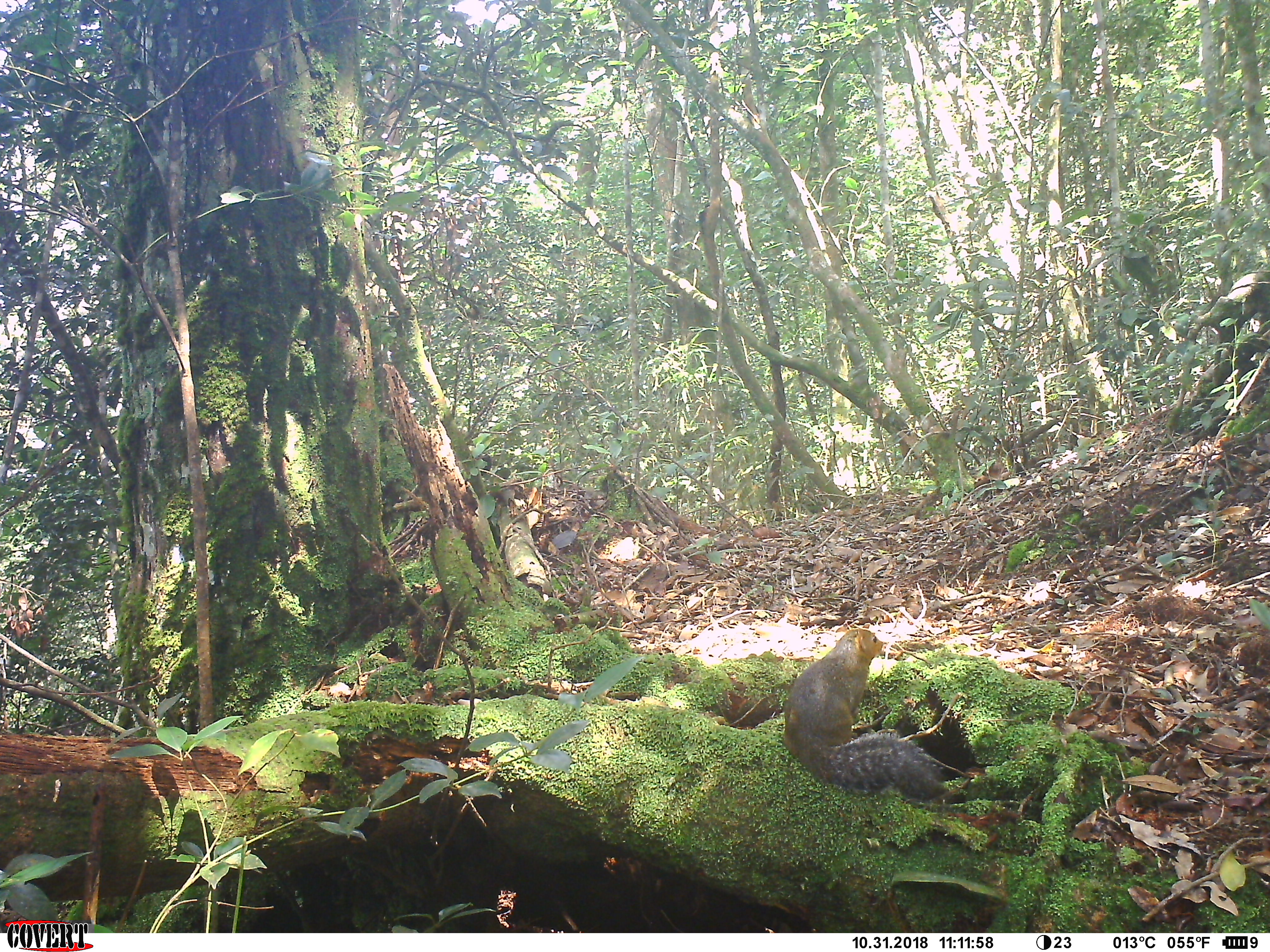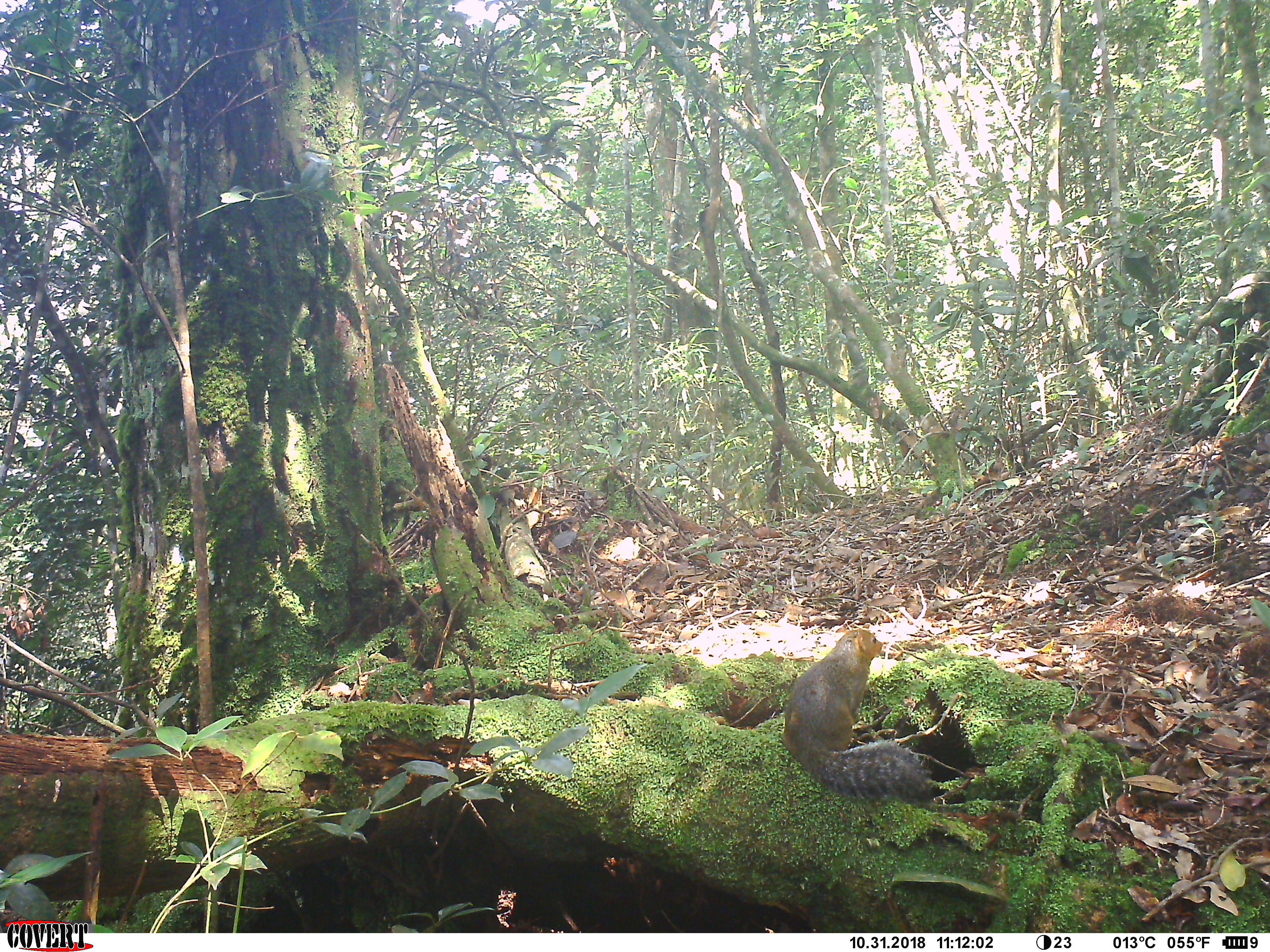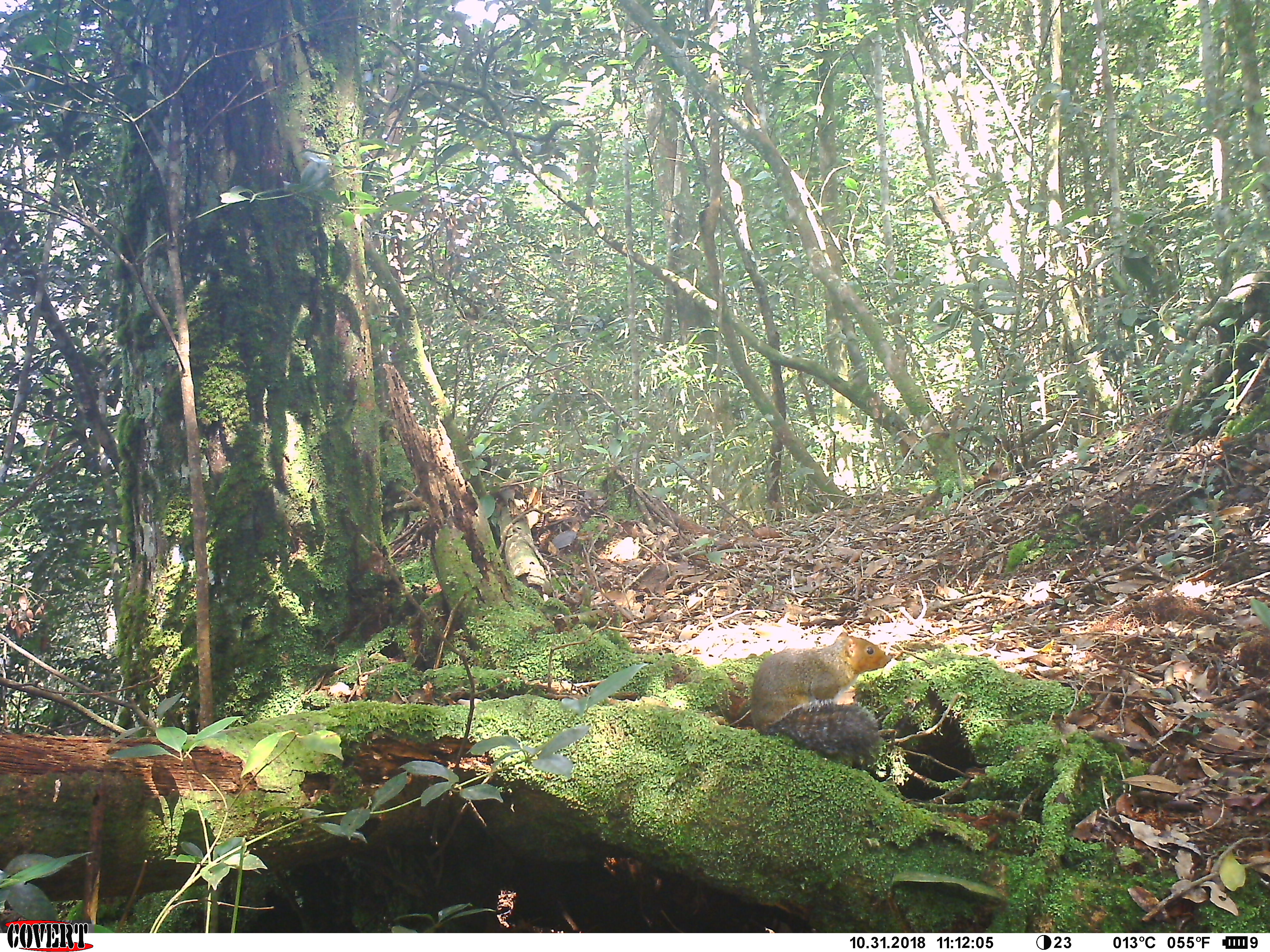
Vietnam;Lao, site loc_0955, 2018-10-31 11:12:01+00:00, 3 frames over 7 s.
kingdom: Animalia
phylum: Chordata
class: Mammalia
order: Rodentia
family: Sciuridae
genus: Dremomys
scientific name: Dremomys rufigenis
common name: red-cheeked squirrel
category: red cheeked squirrel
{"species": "red cheeked squirrel (red-cheeked squirrel) (Dremomys rufigenis)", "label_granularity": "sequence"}